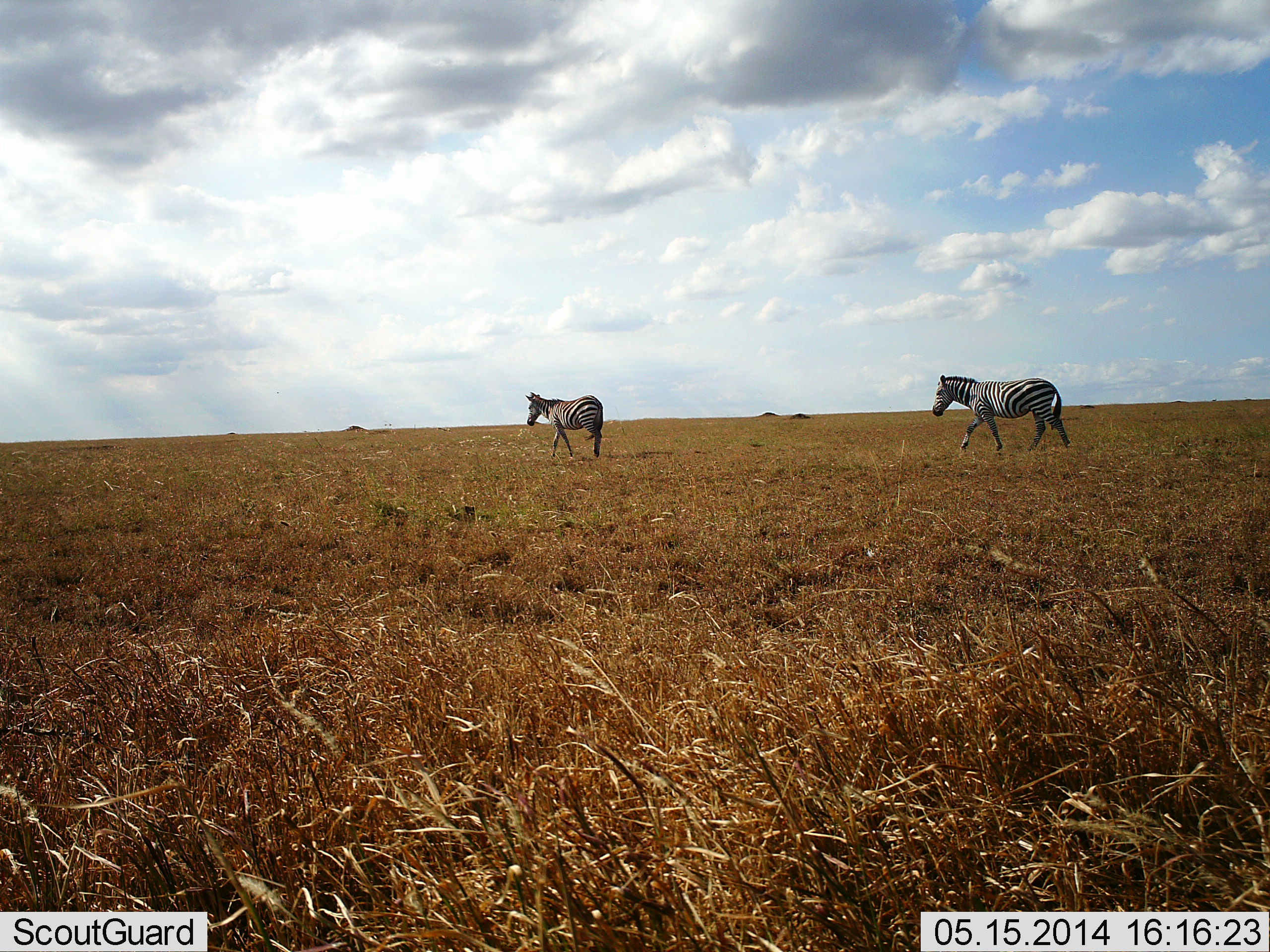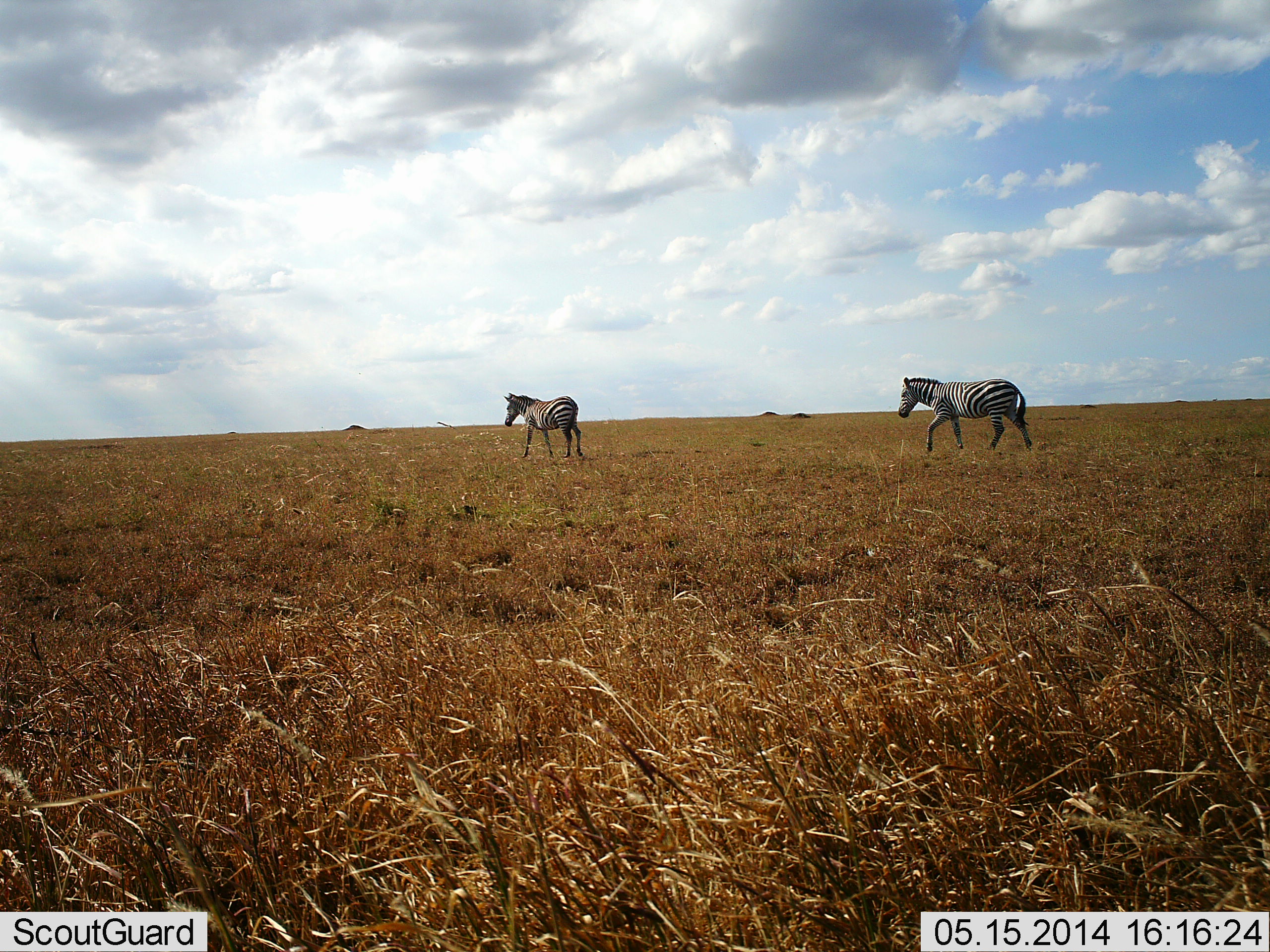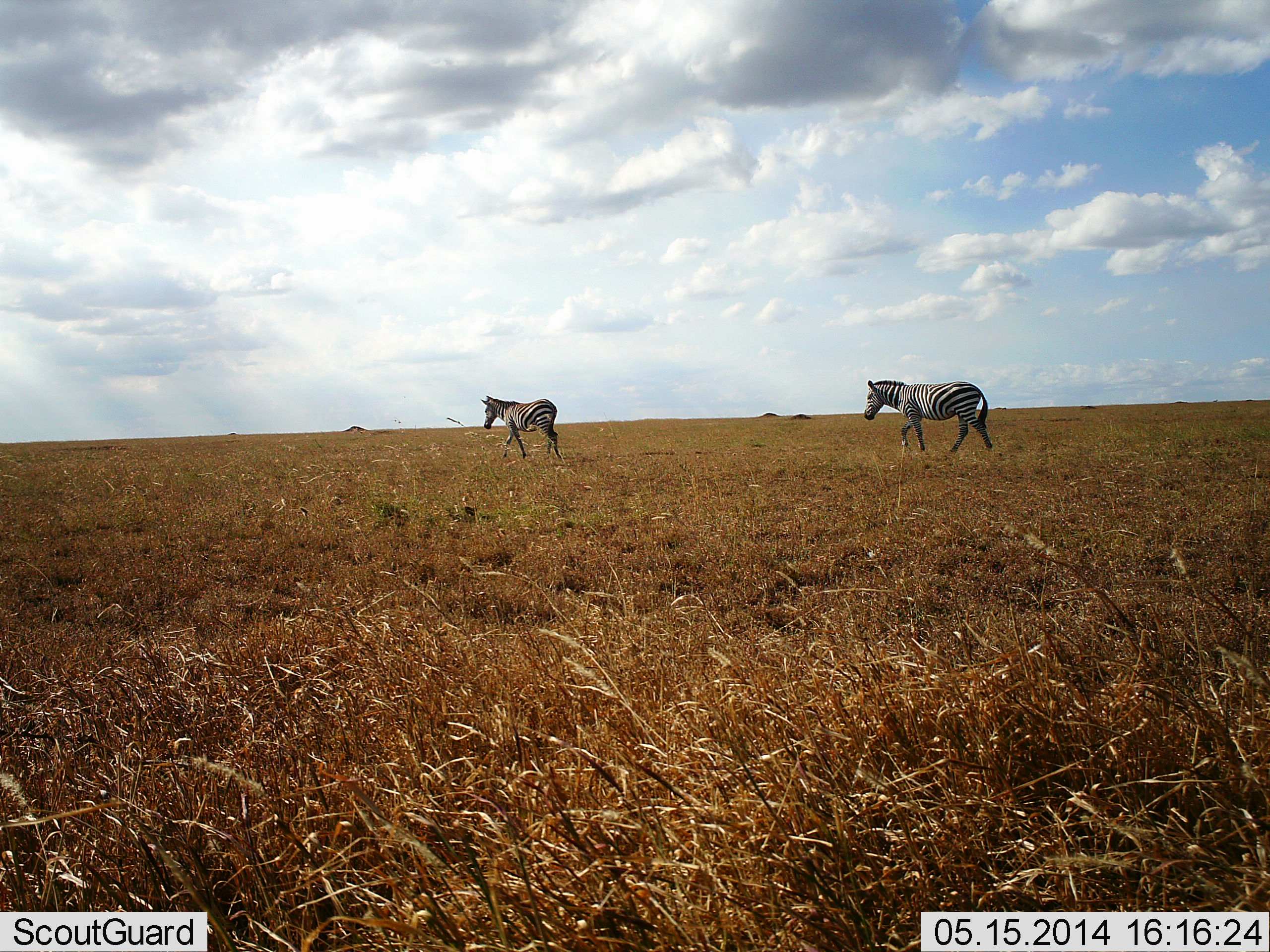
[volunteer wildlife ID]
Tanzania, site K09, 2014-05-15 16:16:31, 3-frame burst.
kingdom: Animalia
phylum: Chordata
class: Mammalia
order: Perissodactyla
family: Equidae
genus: Equus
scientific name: Equus quagga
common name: plains zebra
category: zebra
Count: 2.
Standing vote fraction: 10%.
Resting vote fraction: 0%.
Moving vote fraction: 90%.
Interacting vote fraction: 0%.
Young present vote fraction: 10%.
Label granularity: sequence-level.